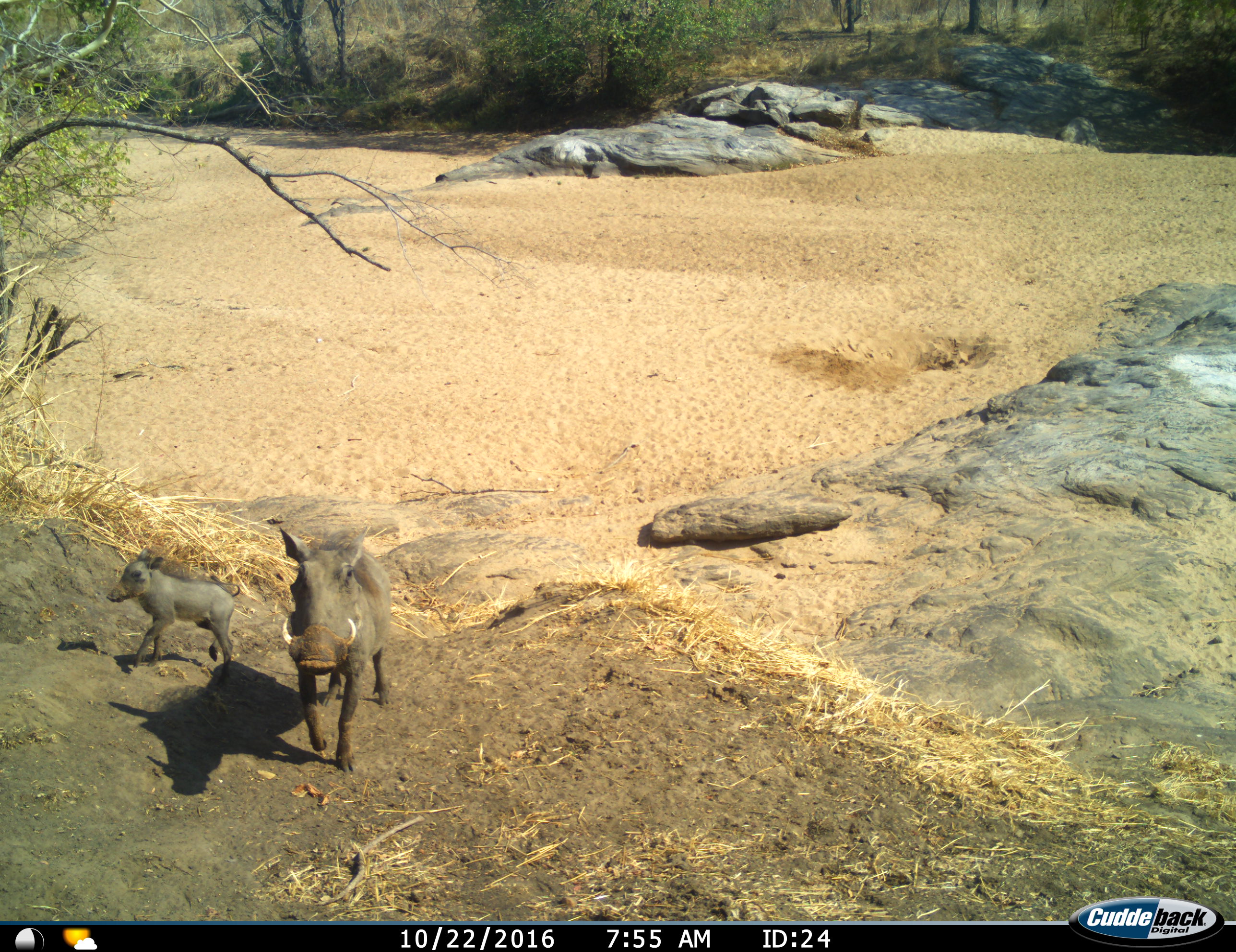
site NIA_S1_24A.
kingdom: Animalia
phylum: Chordata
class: Mammalia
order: Artiodactyla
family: Suidae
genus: Phacochoerus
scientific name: Phacochoerus africanus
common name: warthog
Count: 2.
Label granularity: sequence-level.